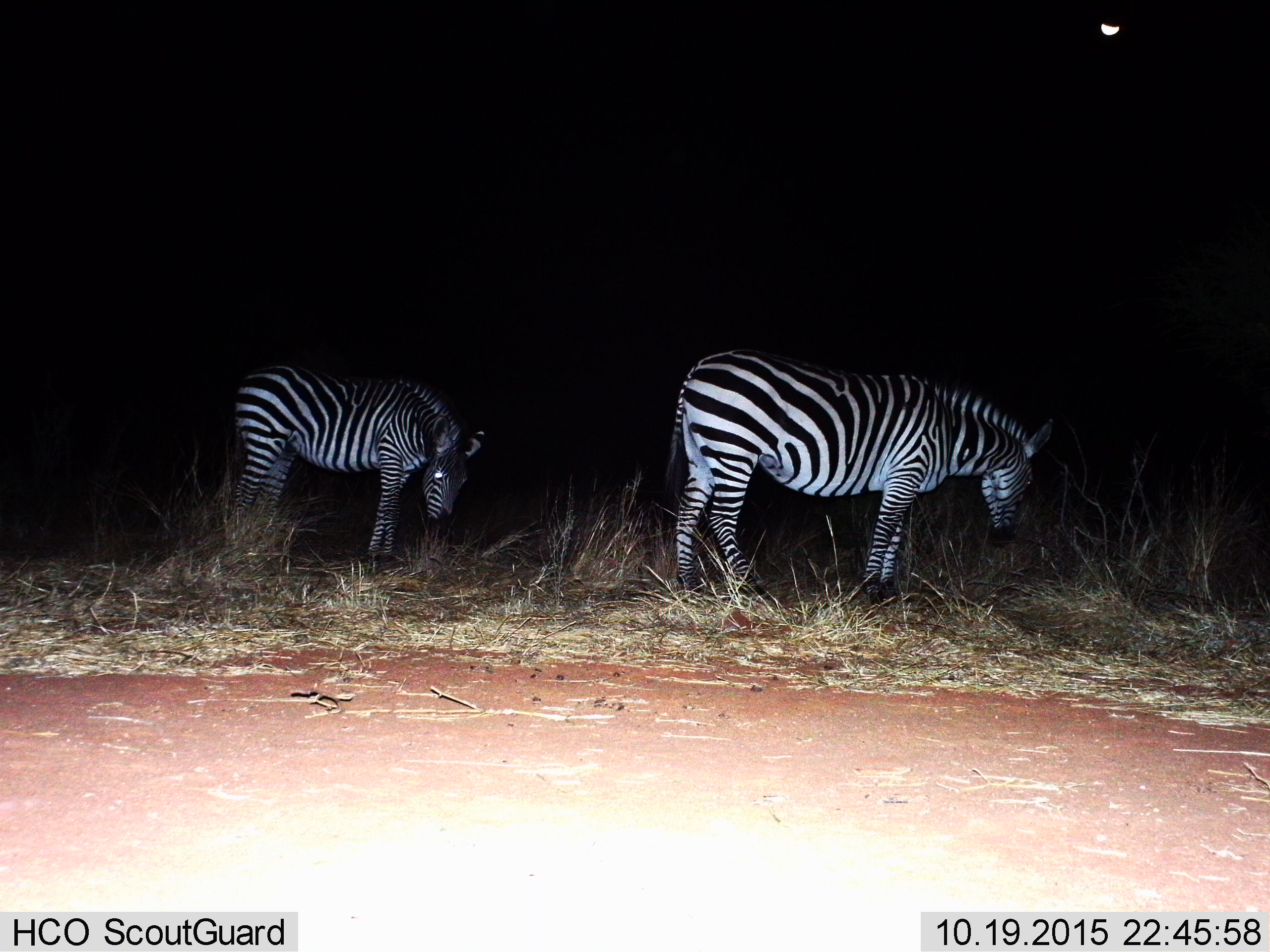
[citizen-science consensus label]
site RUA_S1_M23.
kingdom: Animalia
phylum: Chordata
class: Mammalia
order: Perissodactyla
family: Equidae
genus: Equus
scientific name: Equus quagga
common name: plains zebra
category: zebraplains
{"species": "zebraplains (plains zebra) (Equus quagga)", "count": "2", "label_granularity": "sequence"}